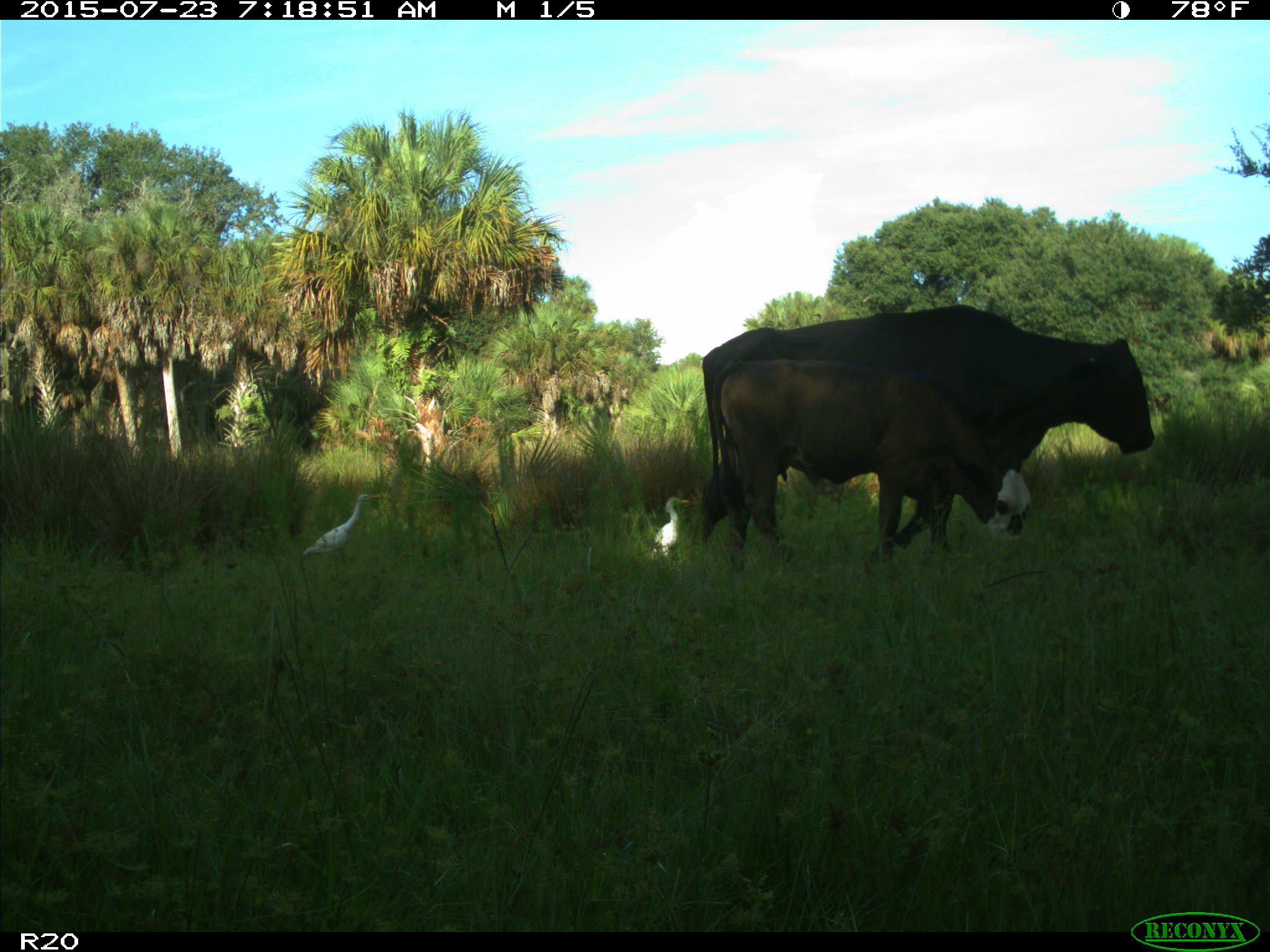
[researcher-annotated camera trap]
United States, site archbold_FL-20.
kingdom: Animalia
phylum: Chordata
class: Mammalia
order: Artiodactyla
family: Bovidae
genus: Bos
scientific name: Bos taurus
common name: domestic cow